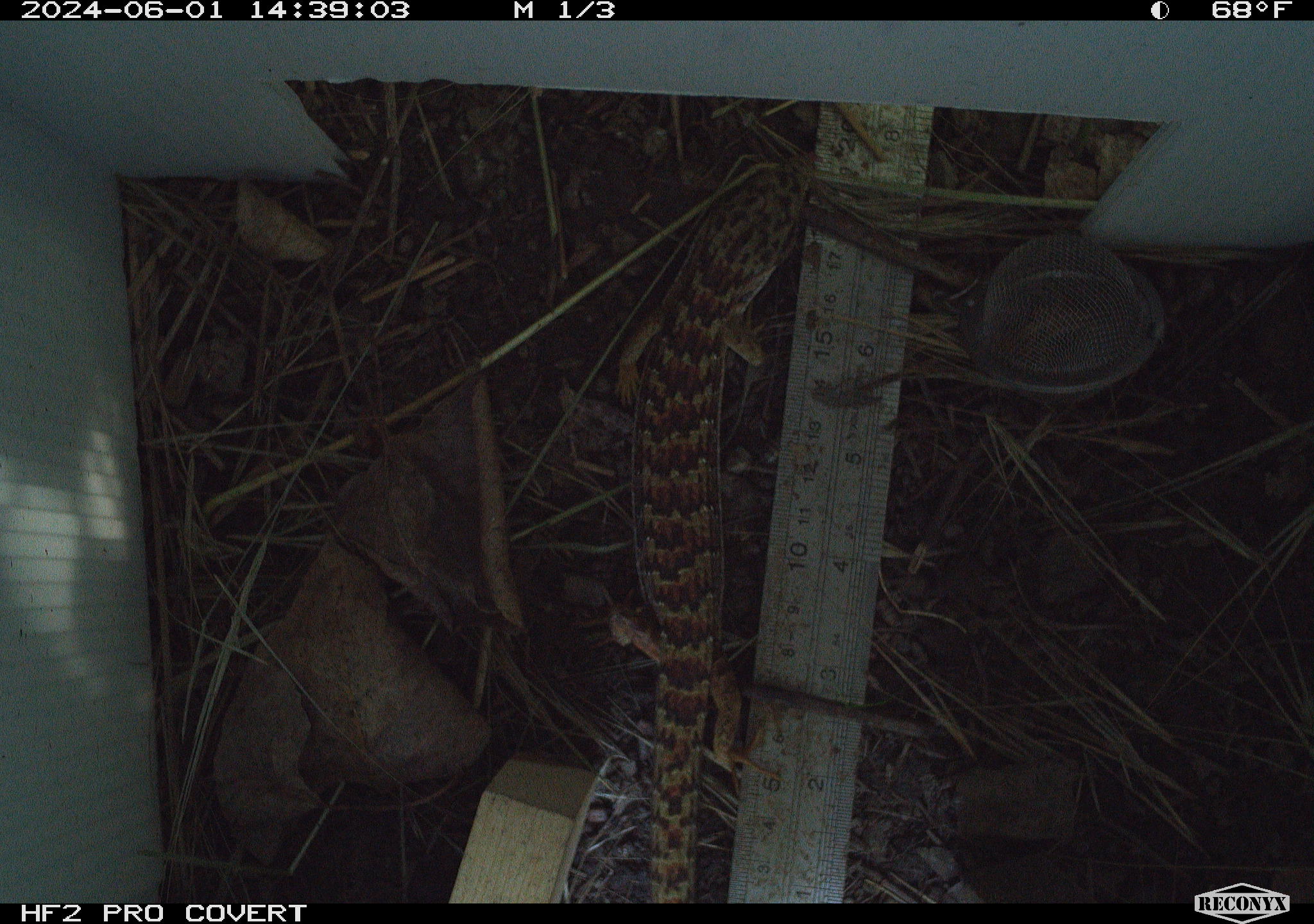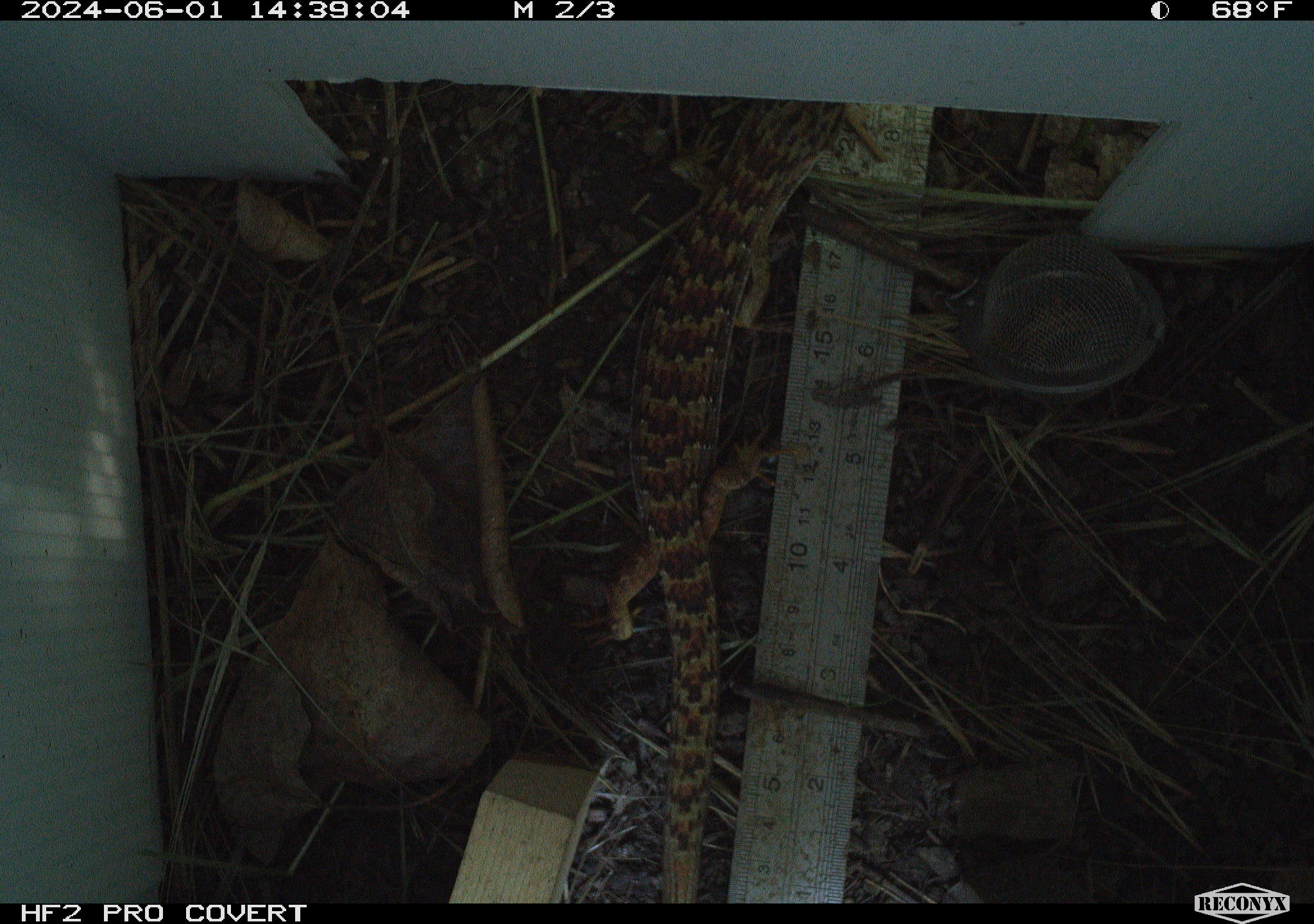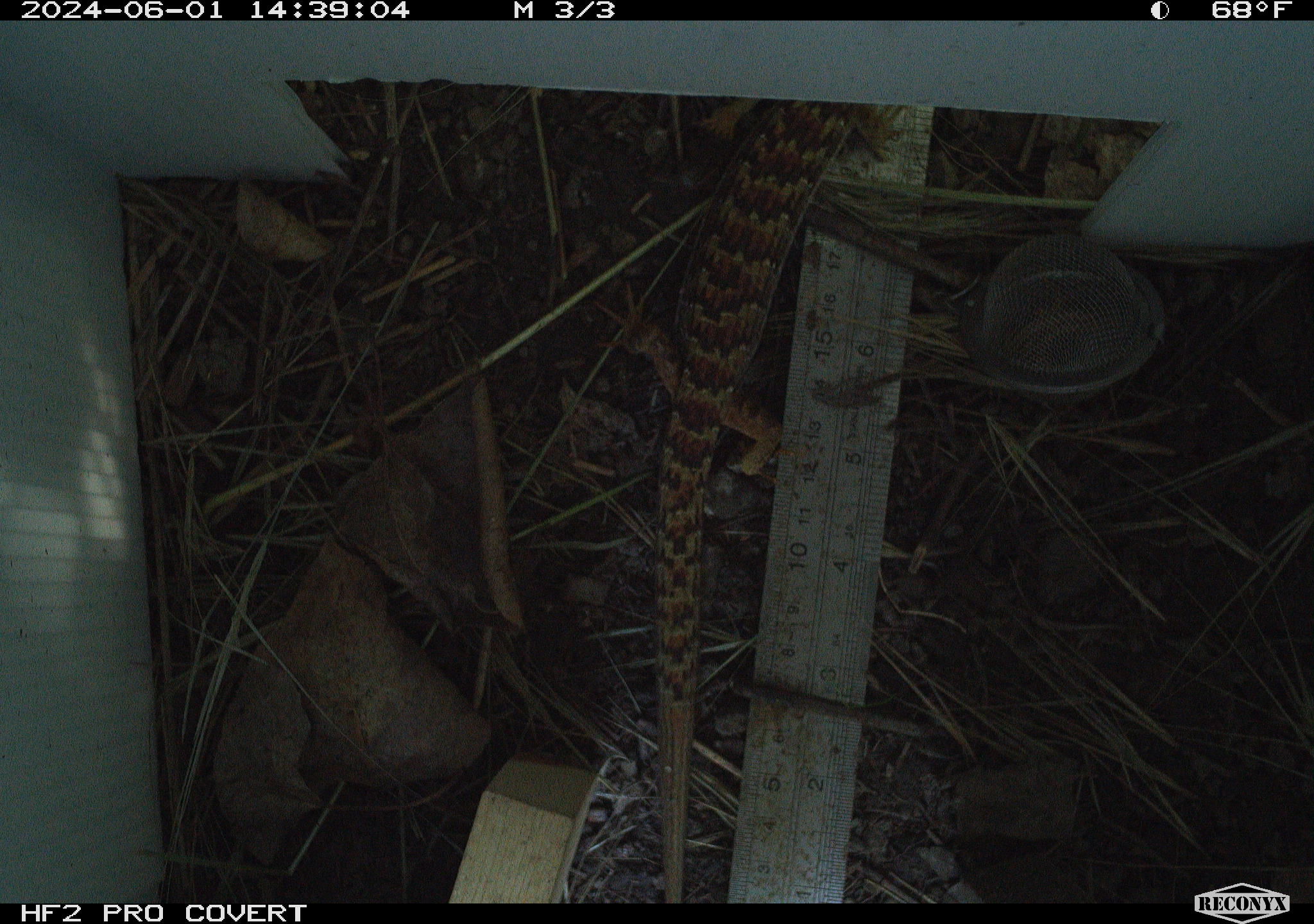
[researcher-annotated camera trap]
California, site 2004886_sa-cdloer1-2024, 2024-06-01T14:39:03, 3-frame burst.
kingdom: Animalia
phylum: Chordata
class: Reptilia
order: Squamata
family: Anguidae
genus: Elgaria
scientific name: Elgaria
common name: alligator lizards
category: elgaria species